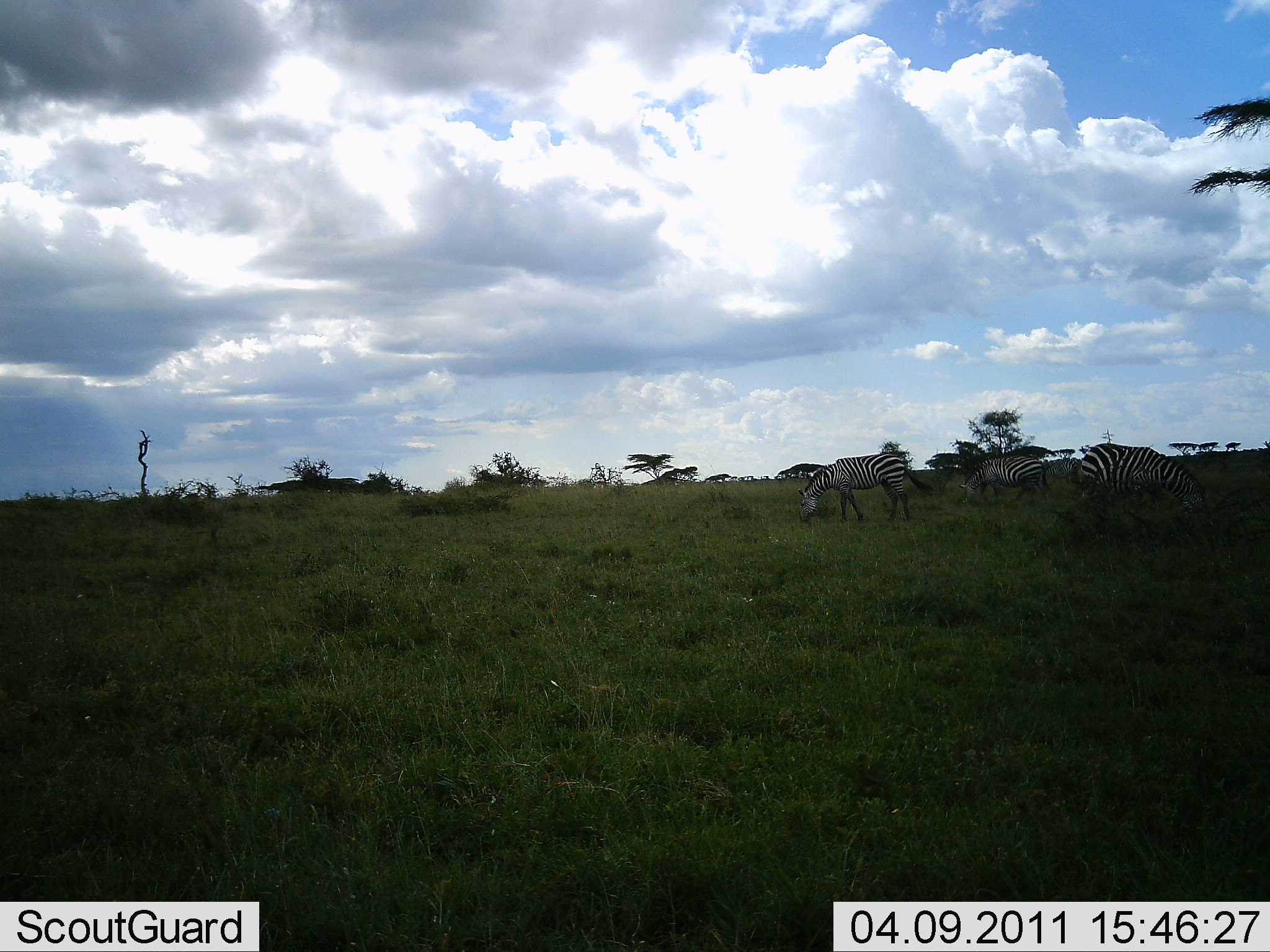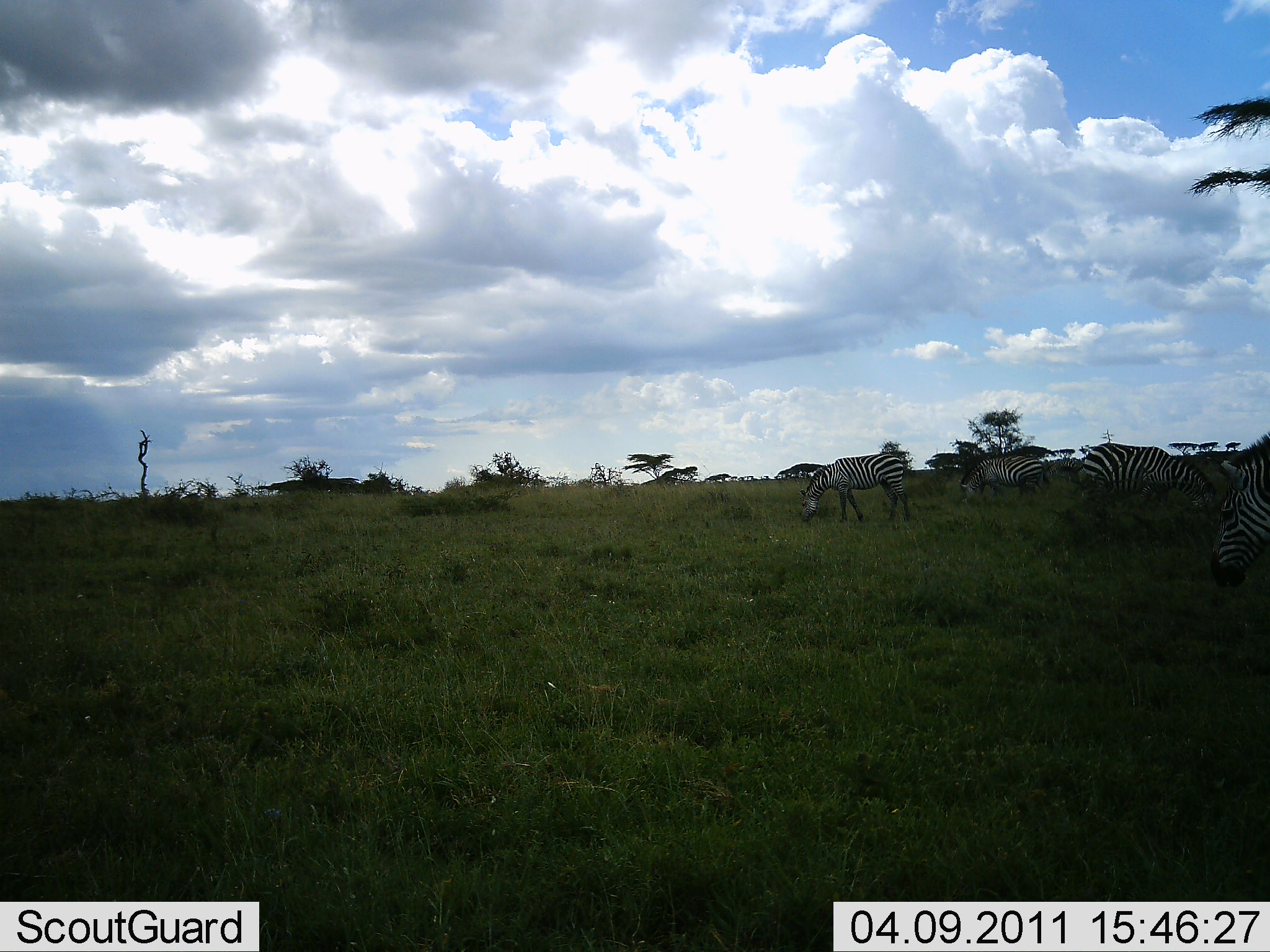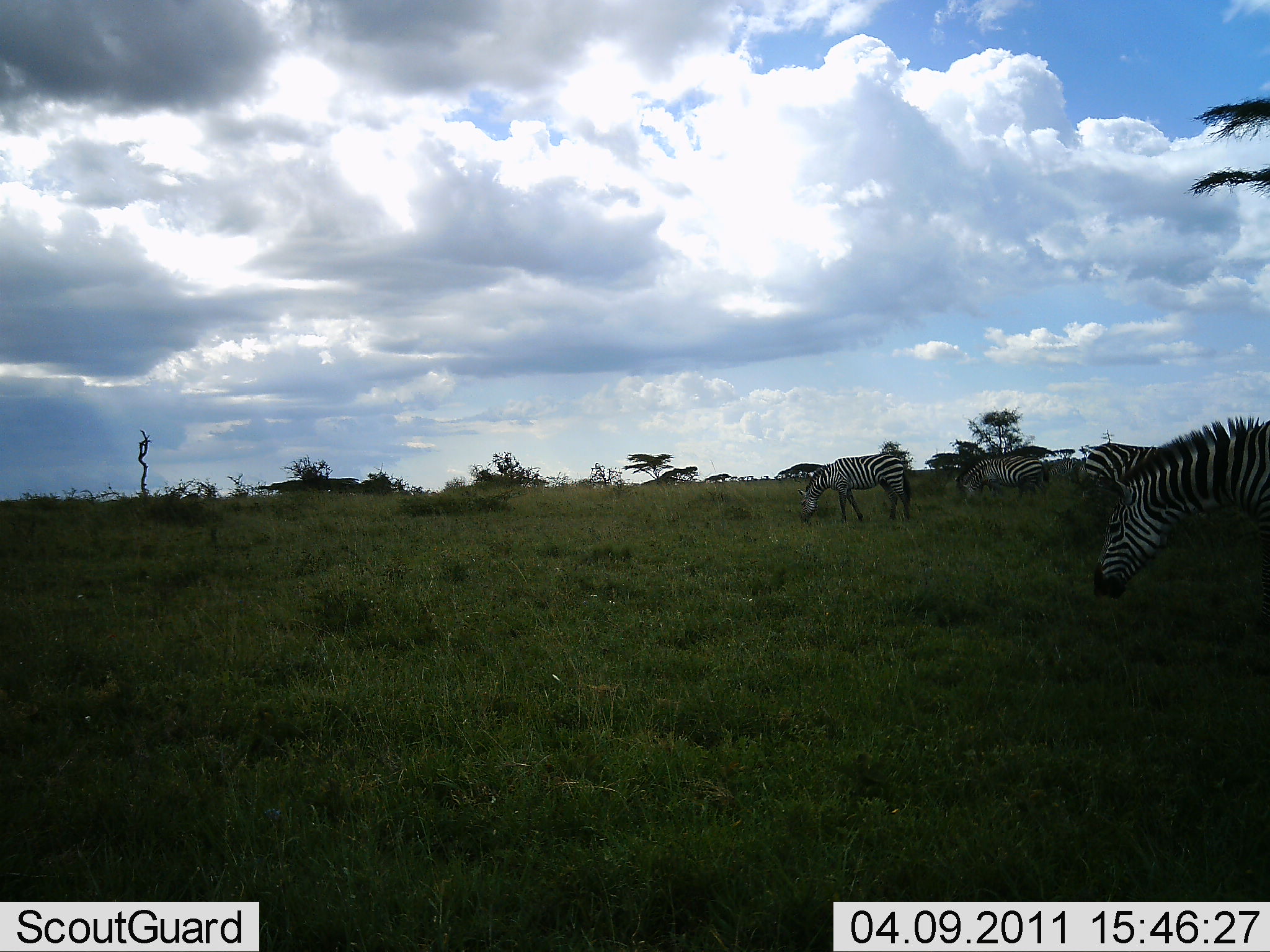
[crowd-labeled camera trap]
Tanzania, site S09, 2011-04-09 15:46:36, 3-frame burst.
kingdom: Animalia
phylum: Chordata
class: Mammalia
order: Perissodactyla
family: Equidae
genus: Equus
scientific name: Equus quagga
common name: plains zebra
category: zebra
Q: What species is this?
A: Zebra (plains zebra) (Equus quagga).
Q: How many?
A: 4.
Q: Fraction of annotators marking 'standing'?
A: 25%.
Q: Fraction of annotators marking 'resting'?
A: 6%.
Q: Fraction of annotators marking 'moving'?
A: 50%.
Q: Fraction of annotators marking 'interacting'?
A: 0%.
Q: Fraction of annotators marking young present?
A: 0%.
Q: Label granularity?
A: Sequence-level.